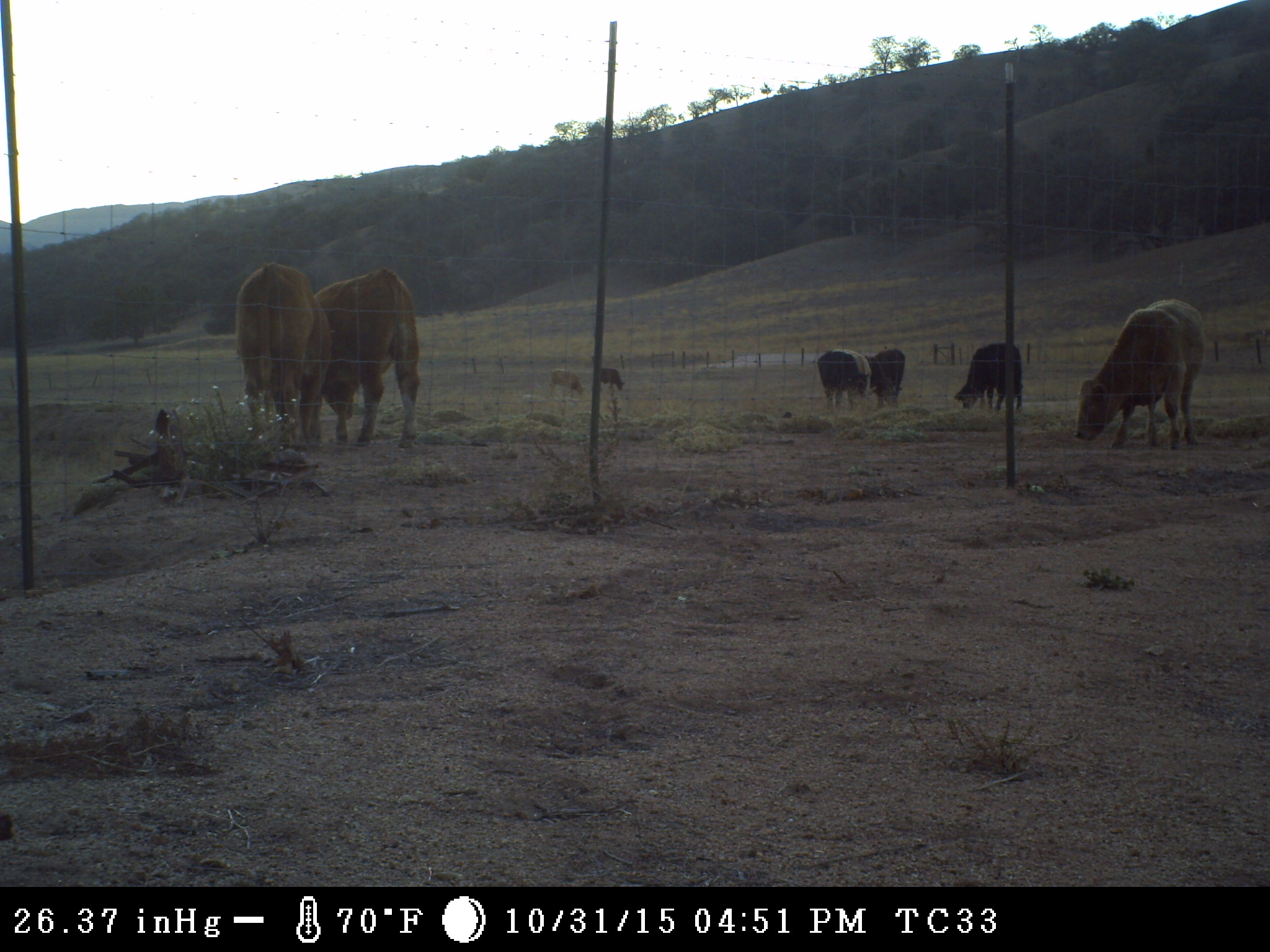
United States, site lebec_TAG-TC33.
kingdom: Animalia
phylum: Chordata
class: Mammalia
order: Artiodactyla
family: Bovidae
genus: Bos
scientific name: Bos taurus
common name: domestic cow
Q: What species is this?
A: Bos taurus (domestic cow).